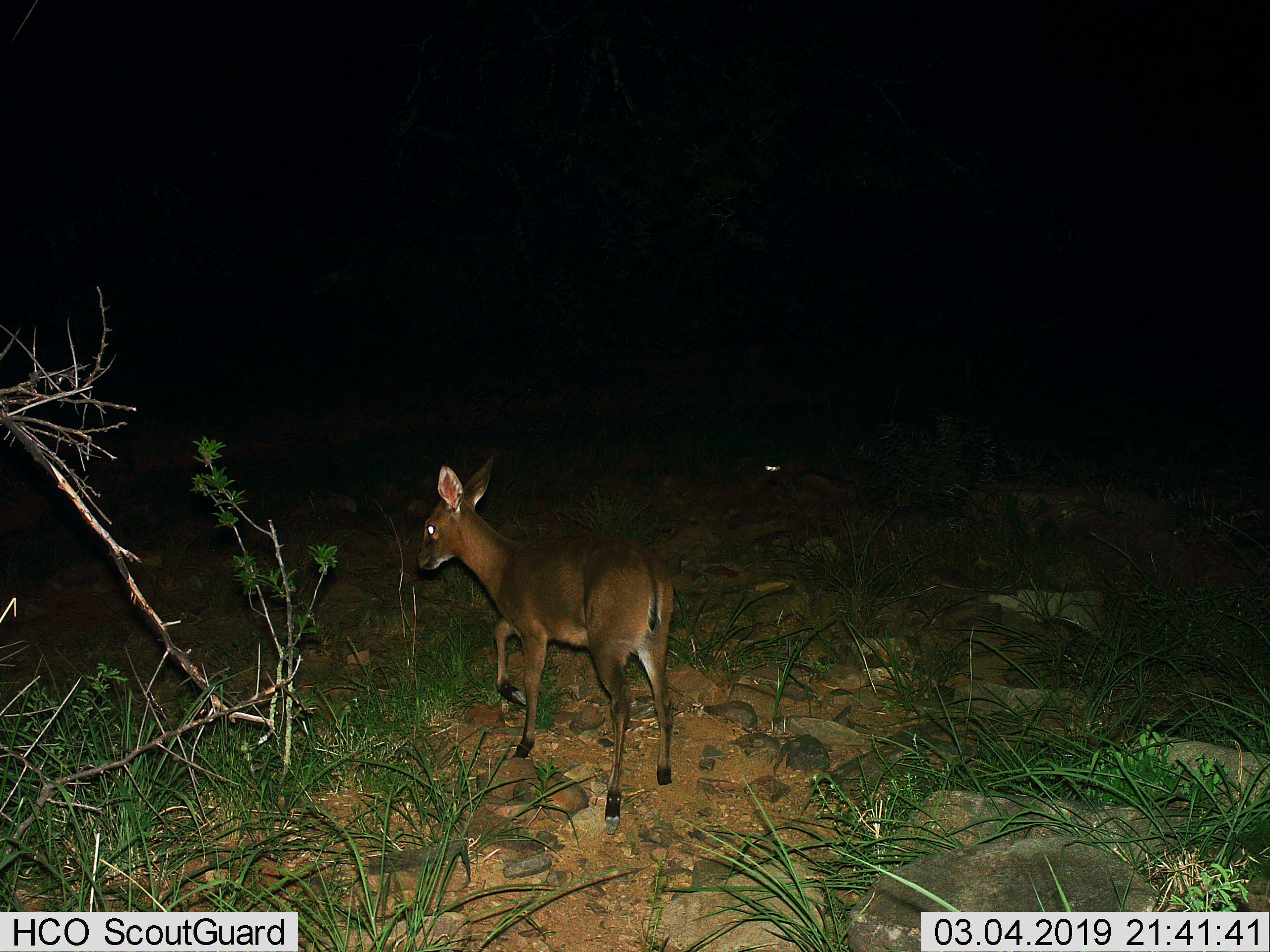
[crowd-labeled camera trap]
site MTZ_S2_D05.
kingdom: Animalia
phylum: Chordata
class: Mammalia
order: Artiodactyla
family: Bovidae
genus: Sylvicapra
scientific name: Sylvicapra grimmia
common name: common duiker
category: duikercommongrey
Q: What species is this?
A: Duikercommongrey (common duiker) (Sylvicapra grimmia).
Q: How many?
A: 1.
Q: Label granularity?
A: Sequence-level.